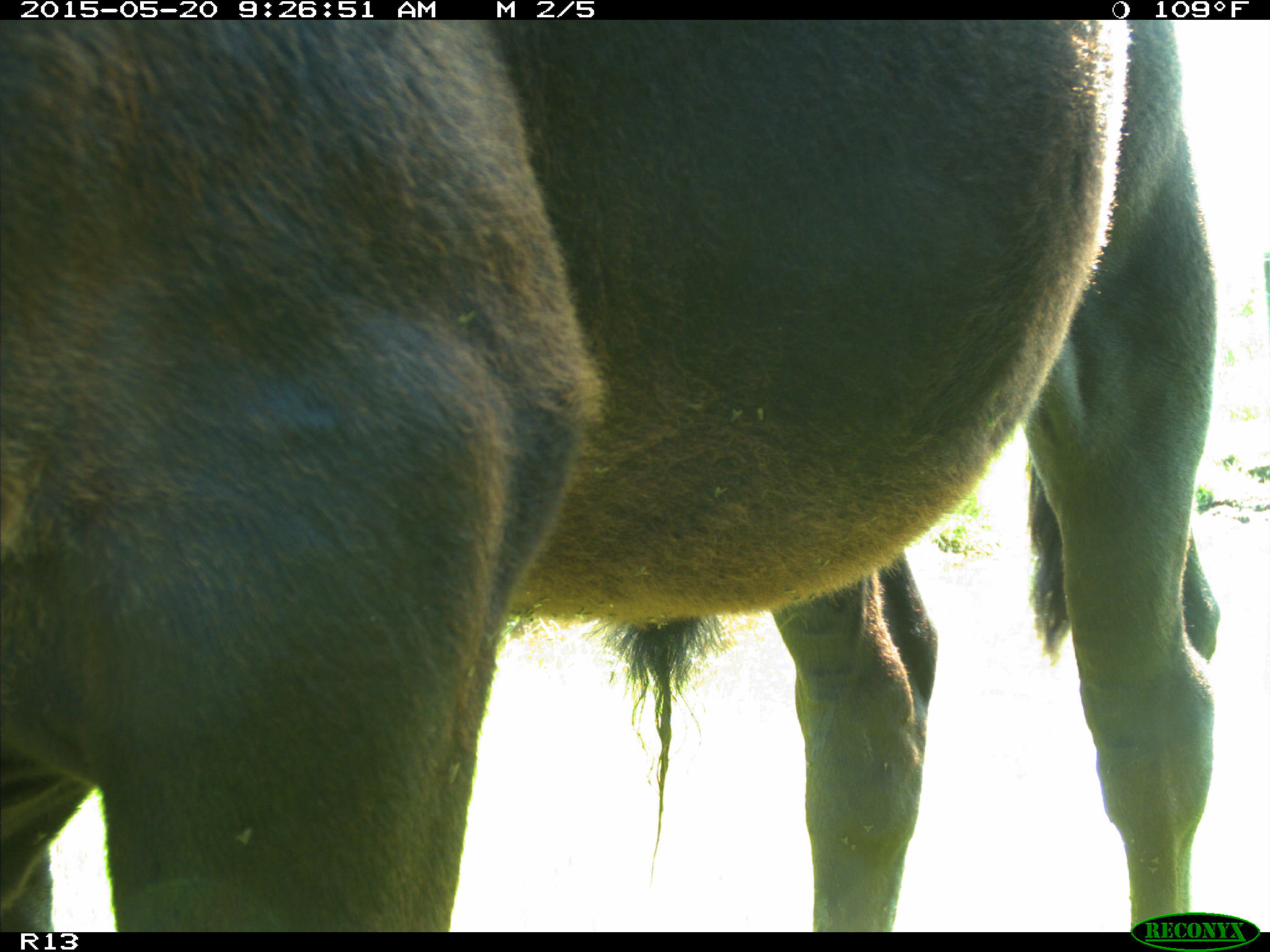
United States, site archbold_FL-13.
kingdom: Animalia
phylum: Chordata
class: Mammalia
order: Artiodactyla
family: Bovidae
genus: Bos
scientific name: Bos taurus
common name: domestic cow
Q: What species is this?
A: Bos taurus (domestic cow).